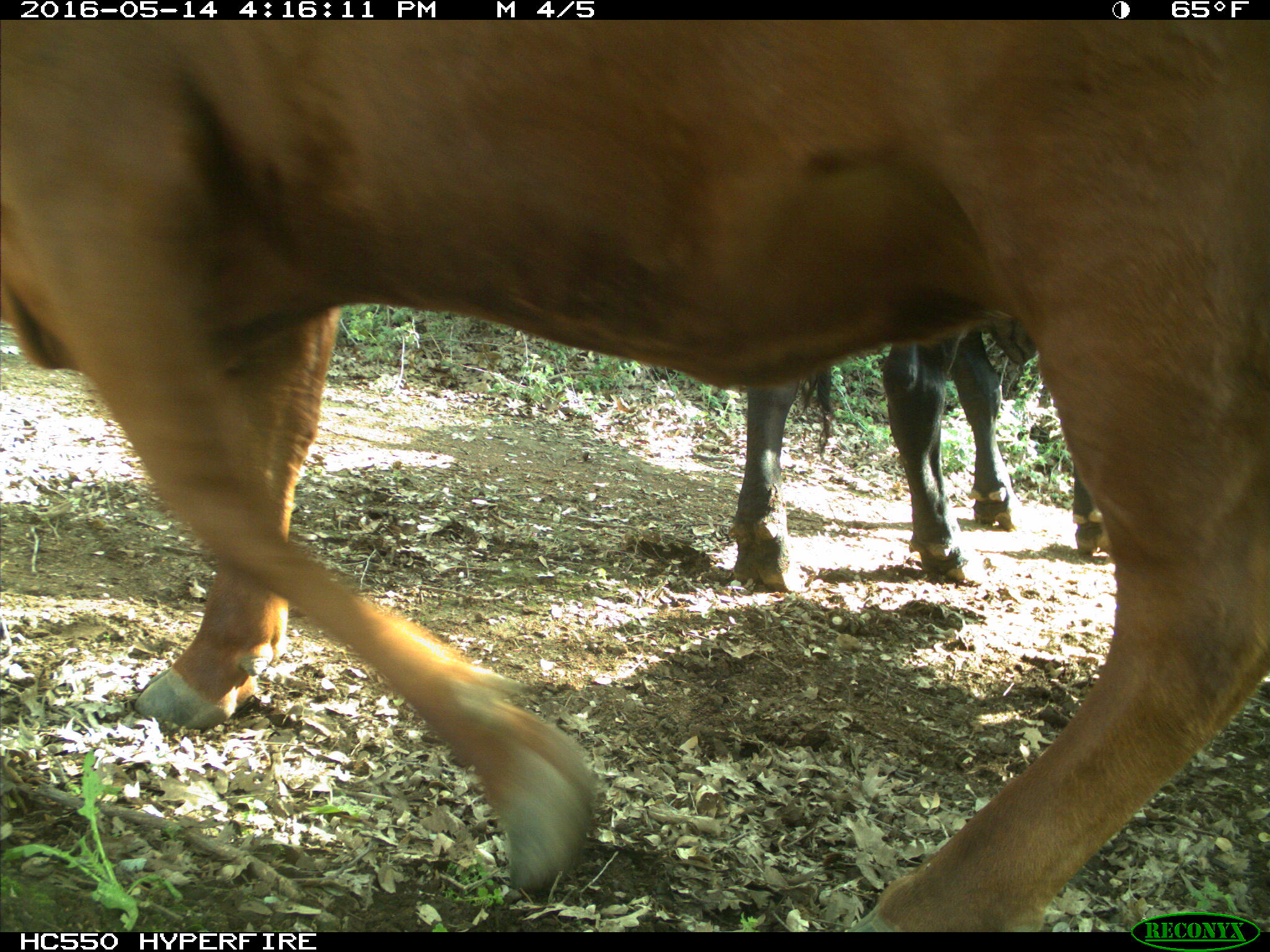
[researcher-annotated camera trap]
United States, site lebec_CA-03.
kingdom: Animalia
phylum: Chordata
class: Mammalia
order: Artiodactyla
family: Bovidae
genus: Bos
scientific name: Bos taurus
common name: domestic cow